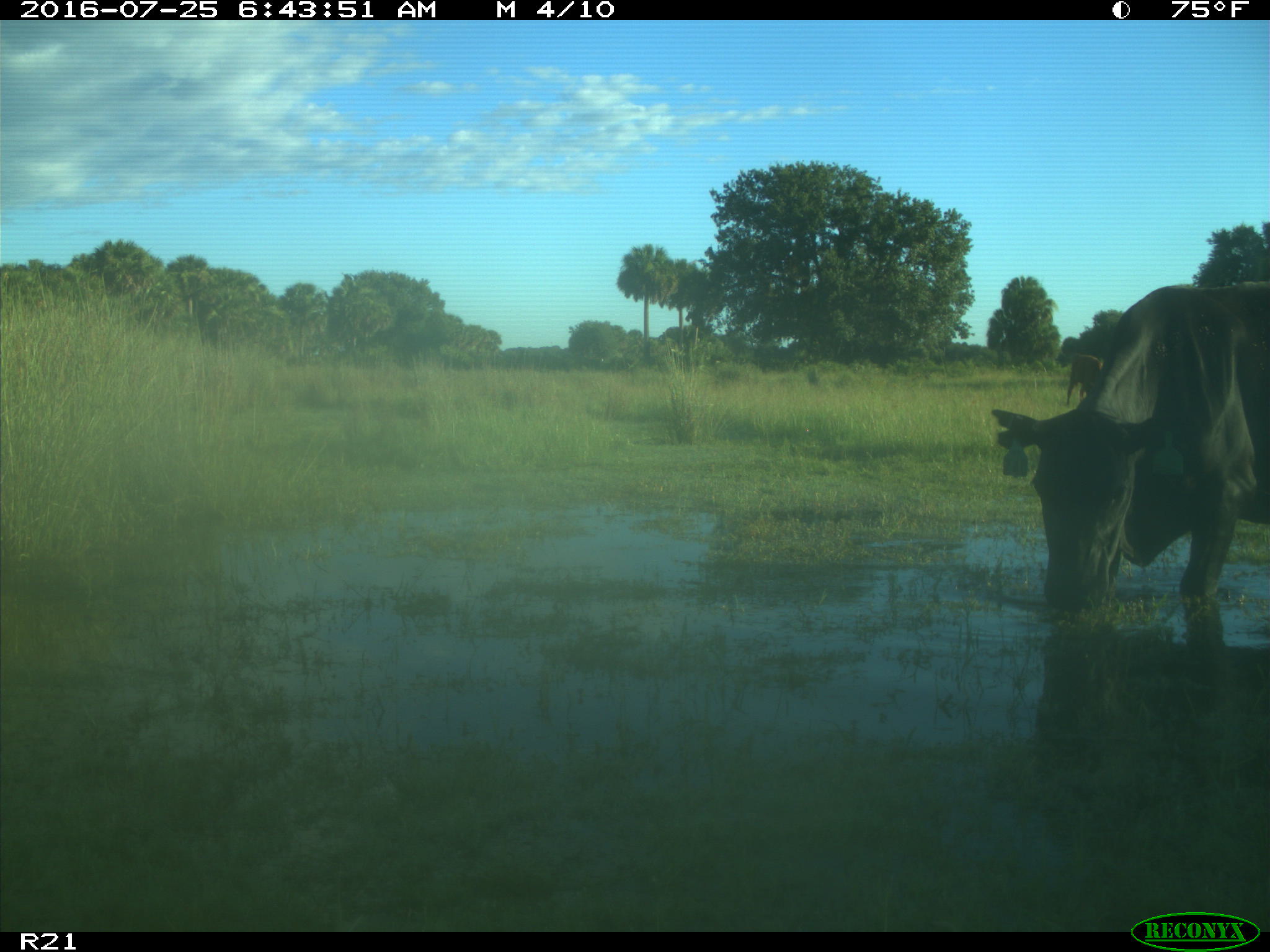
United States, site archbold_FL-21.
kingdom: Animalia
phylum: Chordata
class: Mammalia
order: Artiodactyla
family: Bovidae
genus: Bos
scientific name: Bos taurus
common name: domestic cow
Bos taurus (domestic cow).